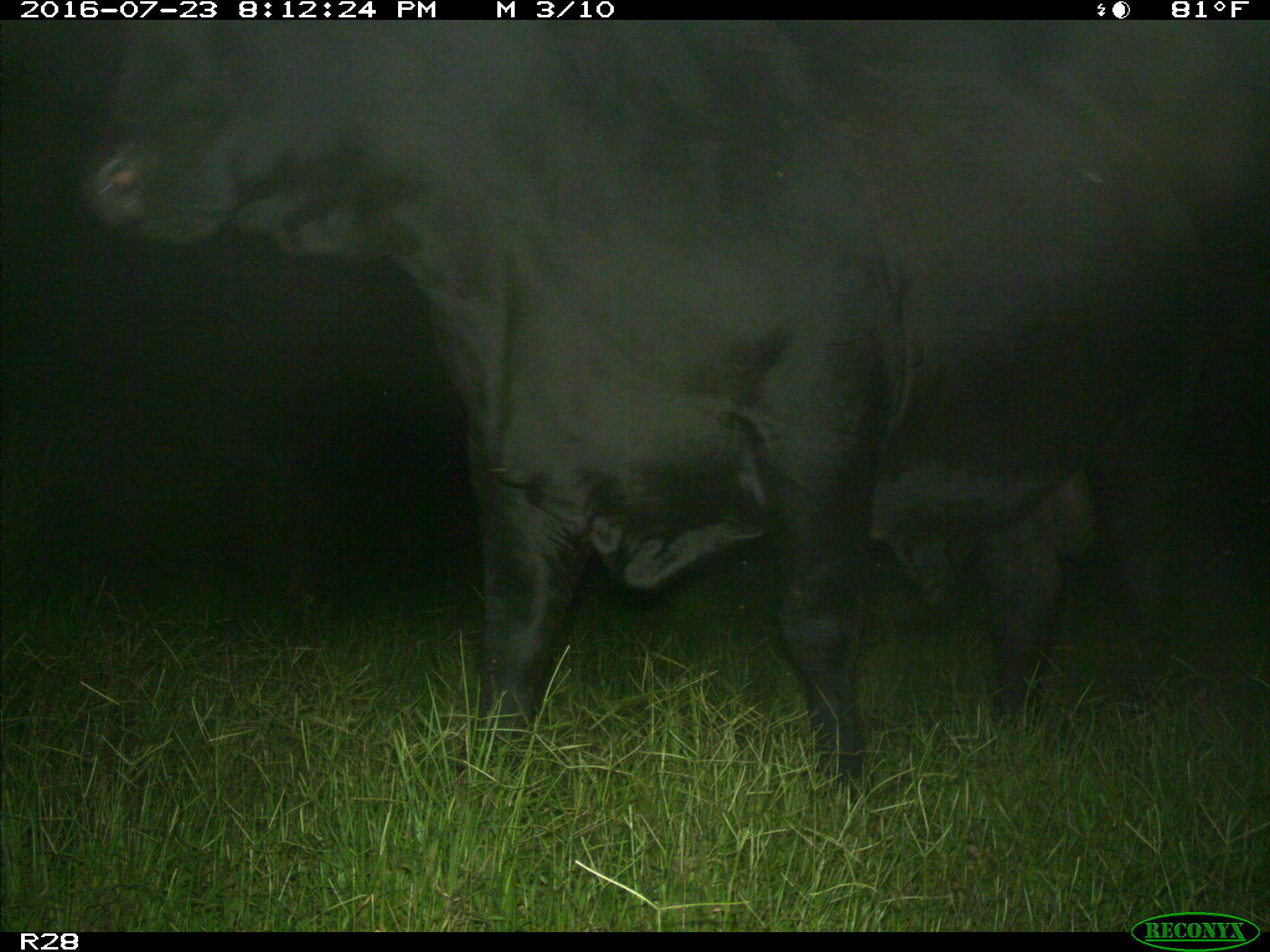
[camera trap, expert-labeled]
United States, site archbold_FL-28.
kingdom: Animalia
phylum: Chordata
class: Mammalia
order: Artiodactyla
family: Bovidae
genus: Bos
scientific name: Bos taurus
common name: domestic cow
Bos taurus (domestic cow).